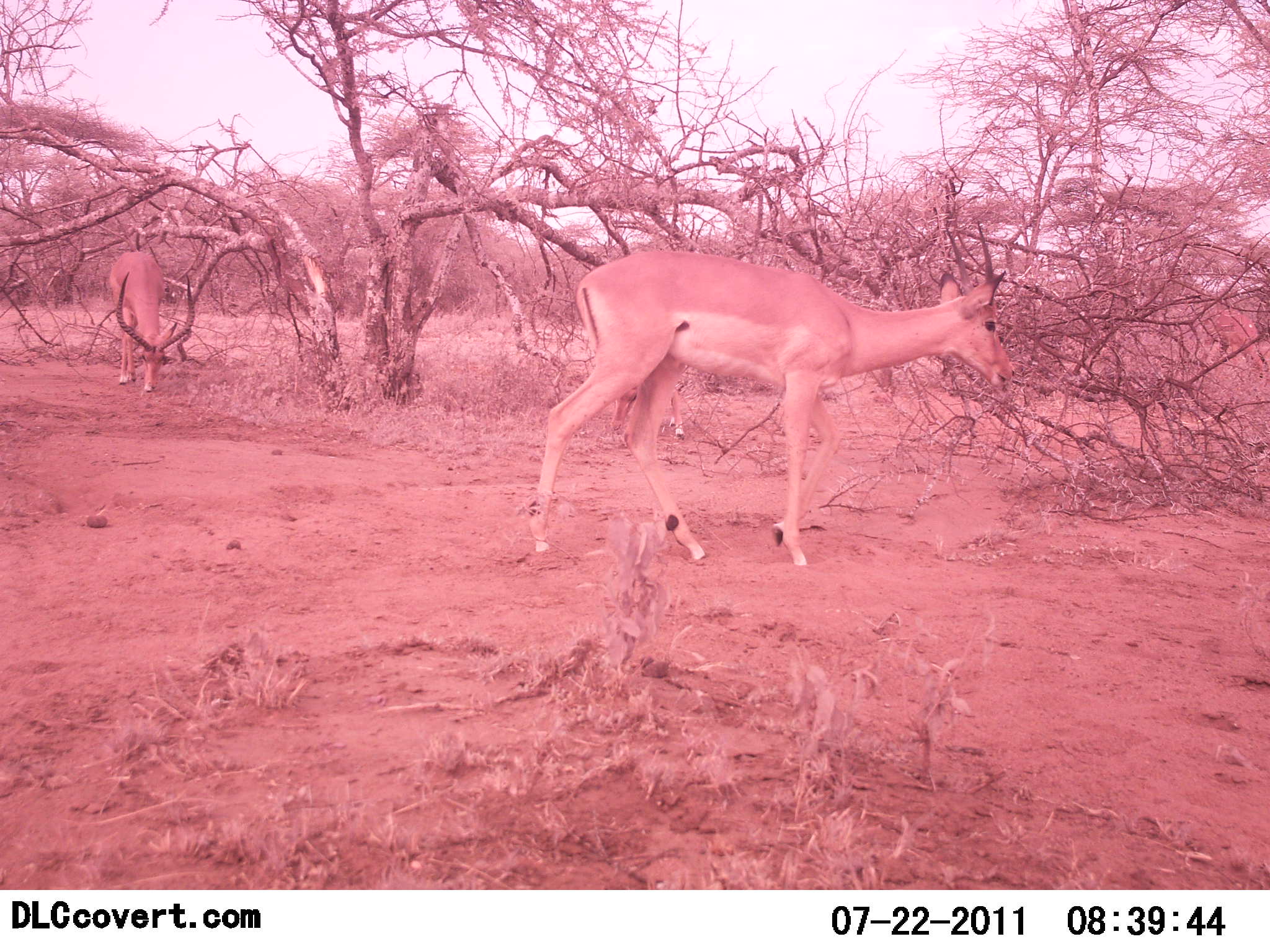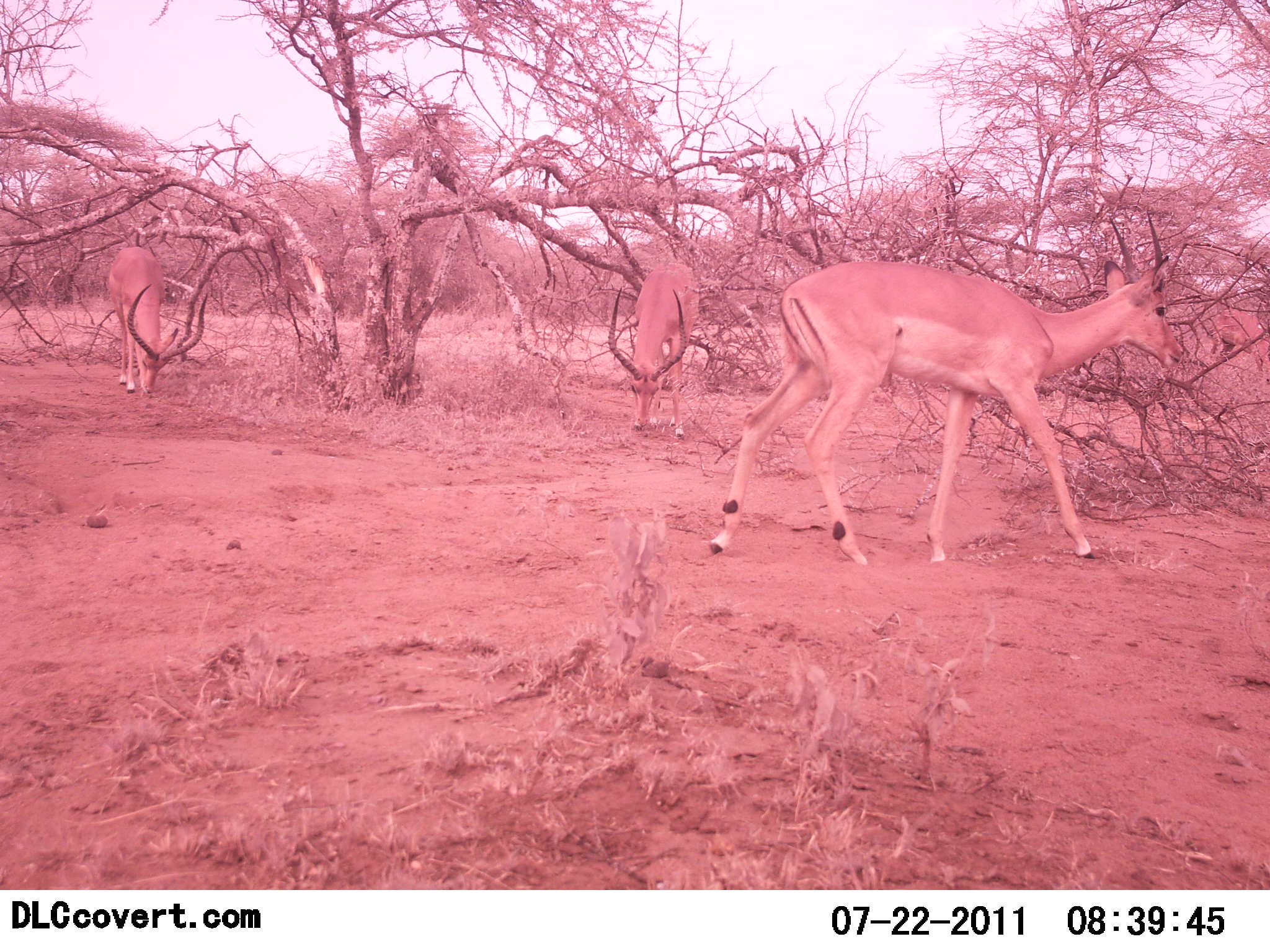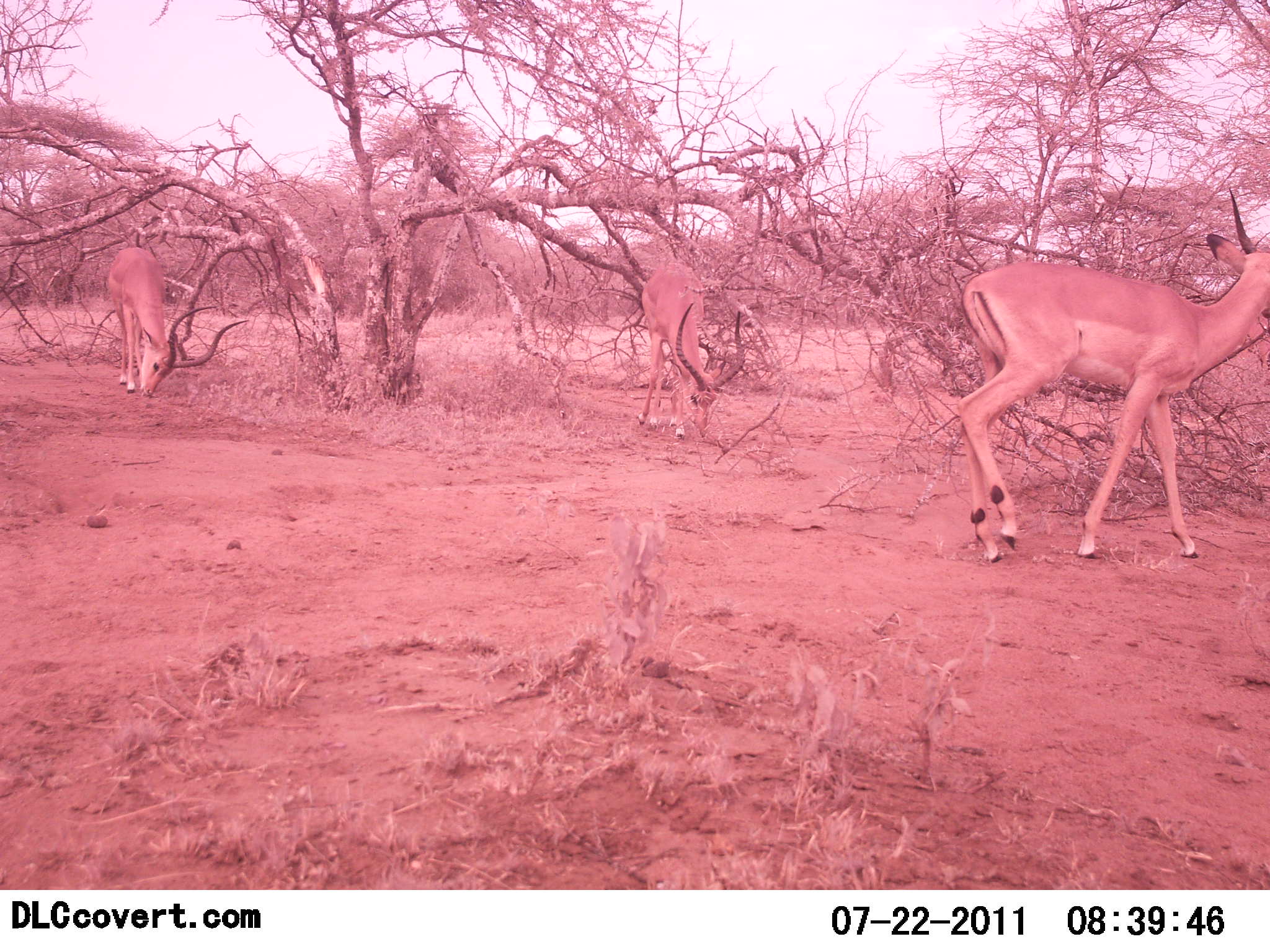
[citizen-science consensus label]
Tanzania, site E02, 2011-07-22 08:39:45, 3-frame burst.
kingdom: Animalia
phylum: Chordata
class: Mammalia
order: Artiodactyla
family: Bovidae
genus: Aepyceros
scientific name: Aepyceros melampus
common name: impala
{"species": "impala (Aepyceros melampus)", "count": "3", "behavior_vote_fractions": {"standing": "15%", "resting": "0%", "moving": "85%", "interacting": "0%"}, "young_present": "8%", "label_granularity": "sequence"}